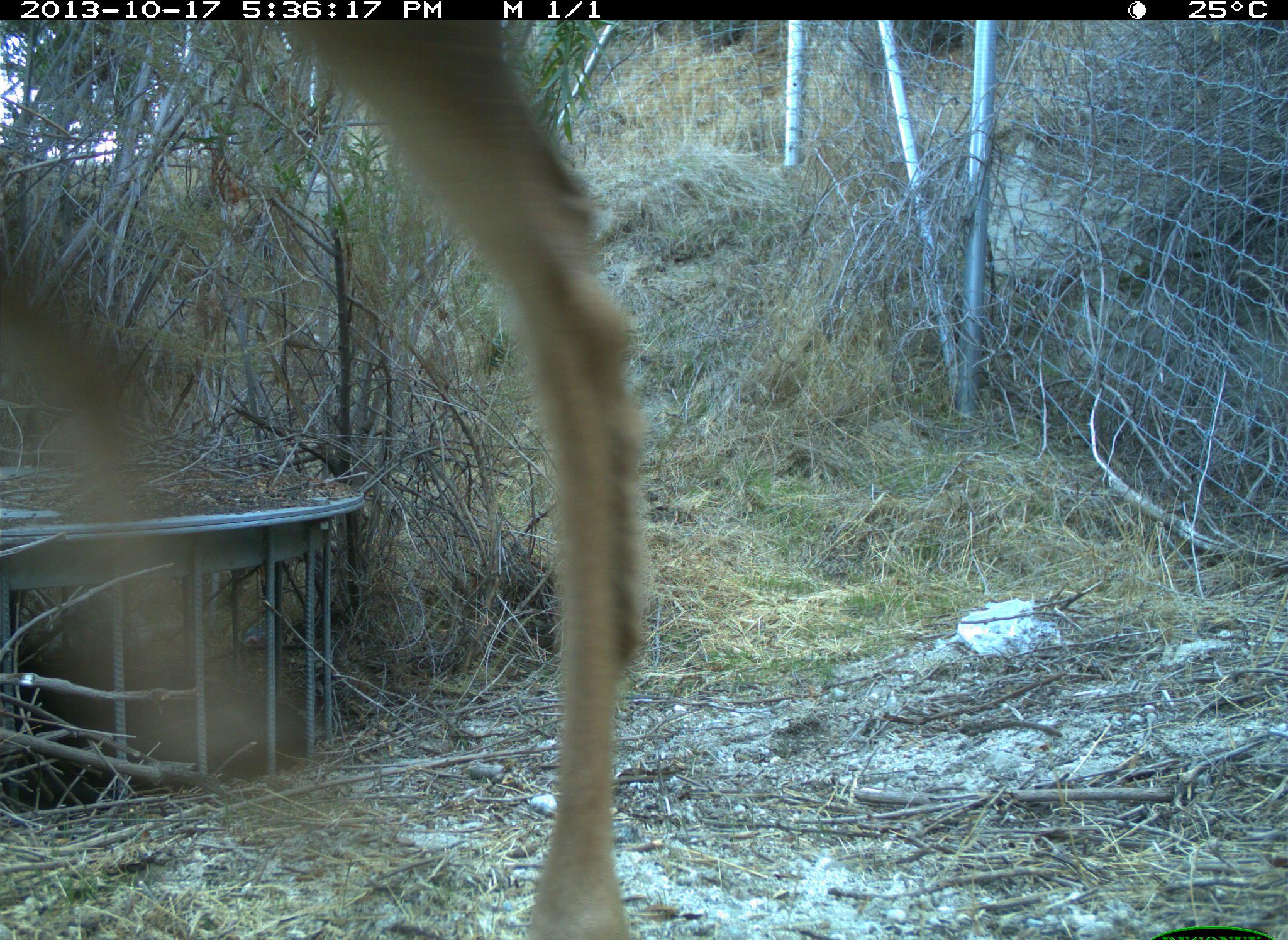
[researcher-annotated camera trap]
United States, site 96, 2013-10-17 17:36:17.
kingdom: Animalia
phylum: Chordata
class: Mammalia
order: Artiodactyla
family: Cervidae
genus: Odocoileus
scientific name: Odocoileus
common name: deer